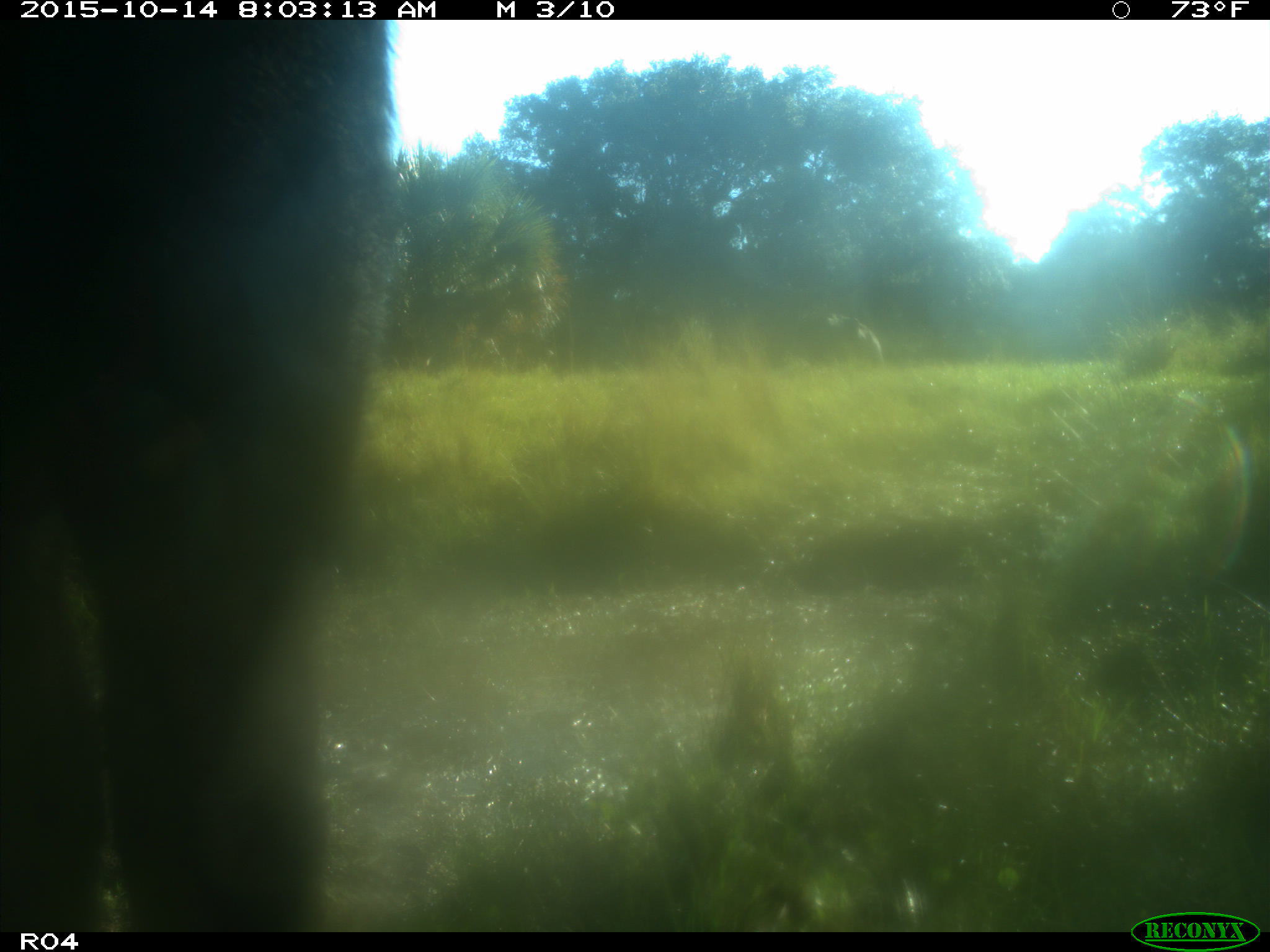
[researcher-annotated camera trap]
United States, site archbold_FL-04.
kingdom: Animalia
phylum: Chordata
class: Mammalia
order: Artiodactyla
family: Bovidae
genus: Bos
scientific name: Bos taurus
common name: domestic cow